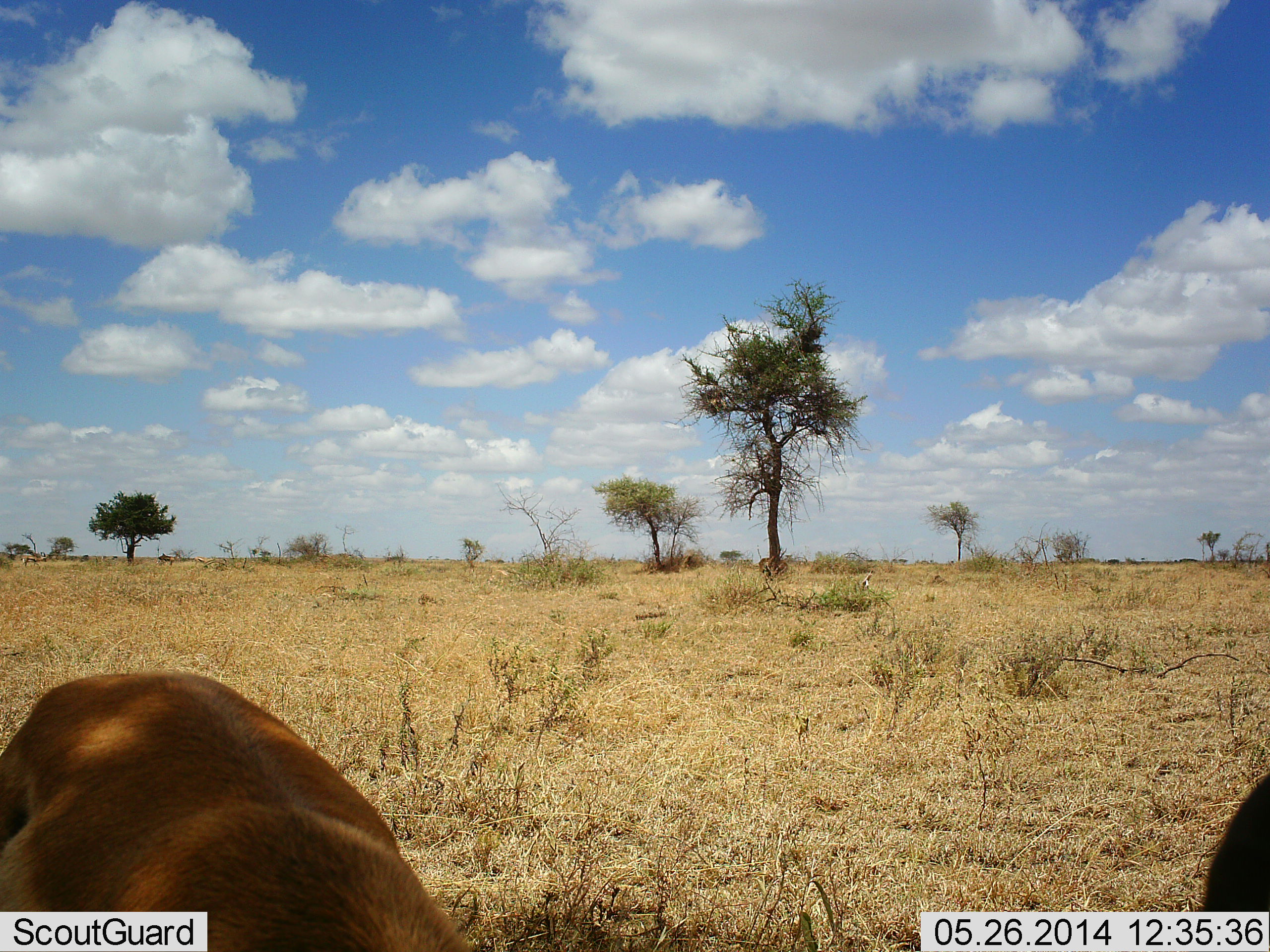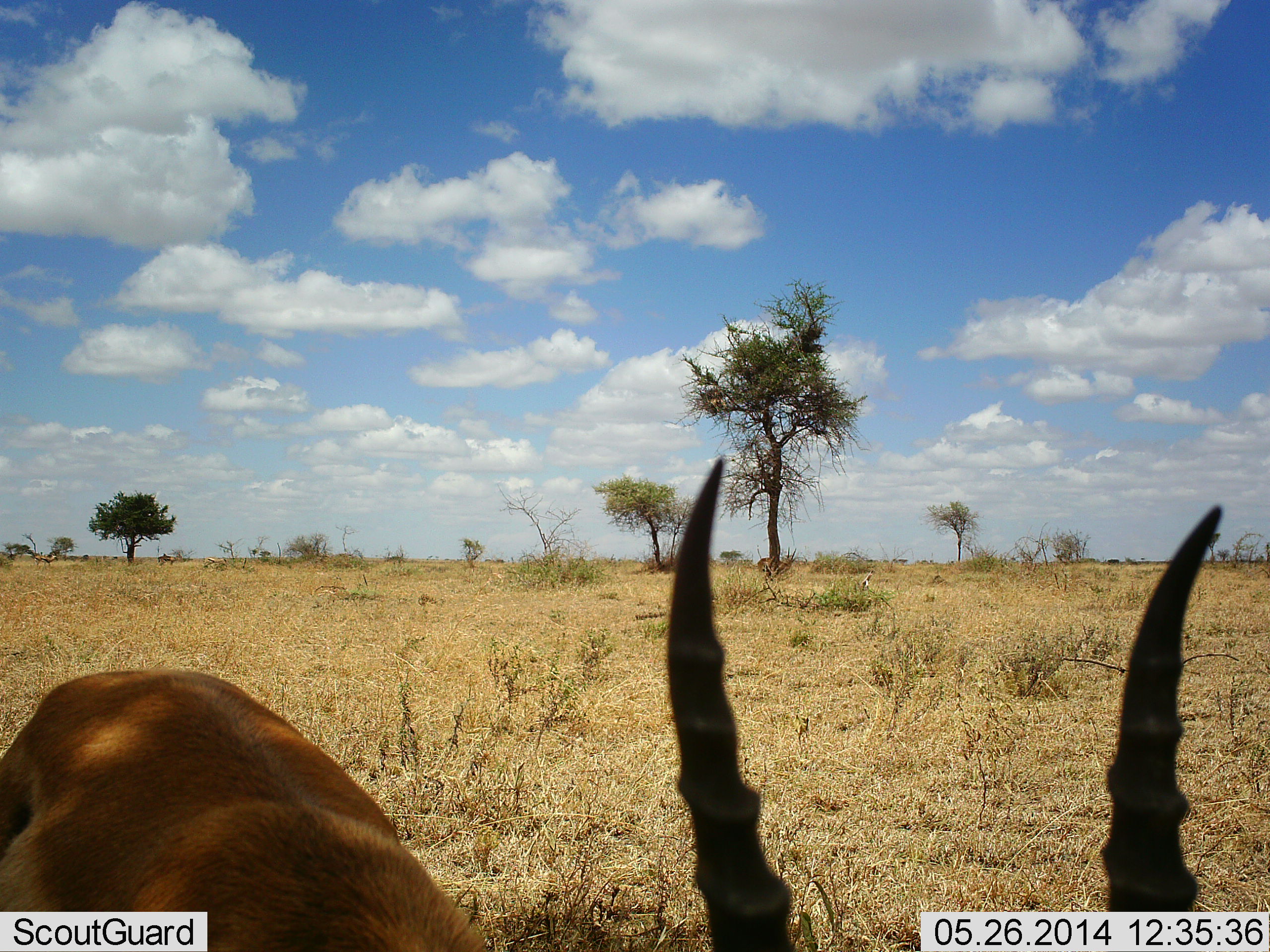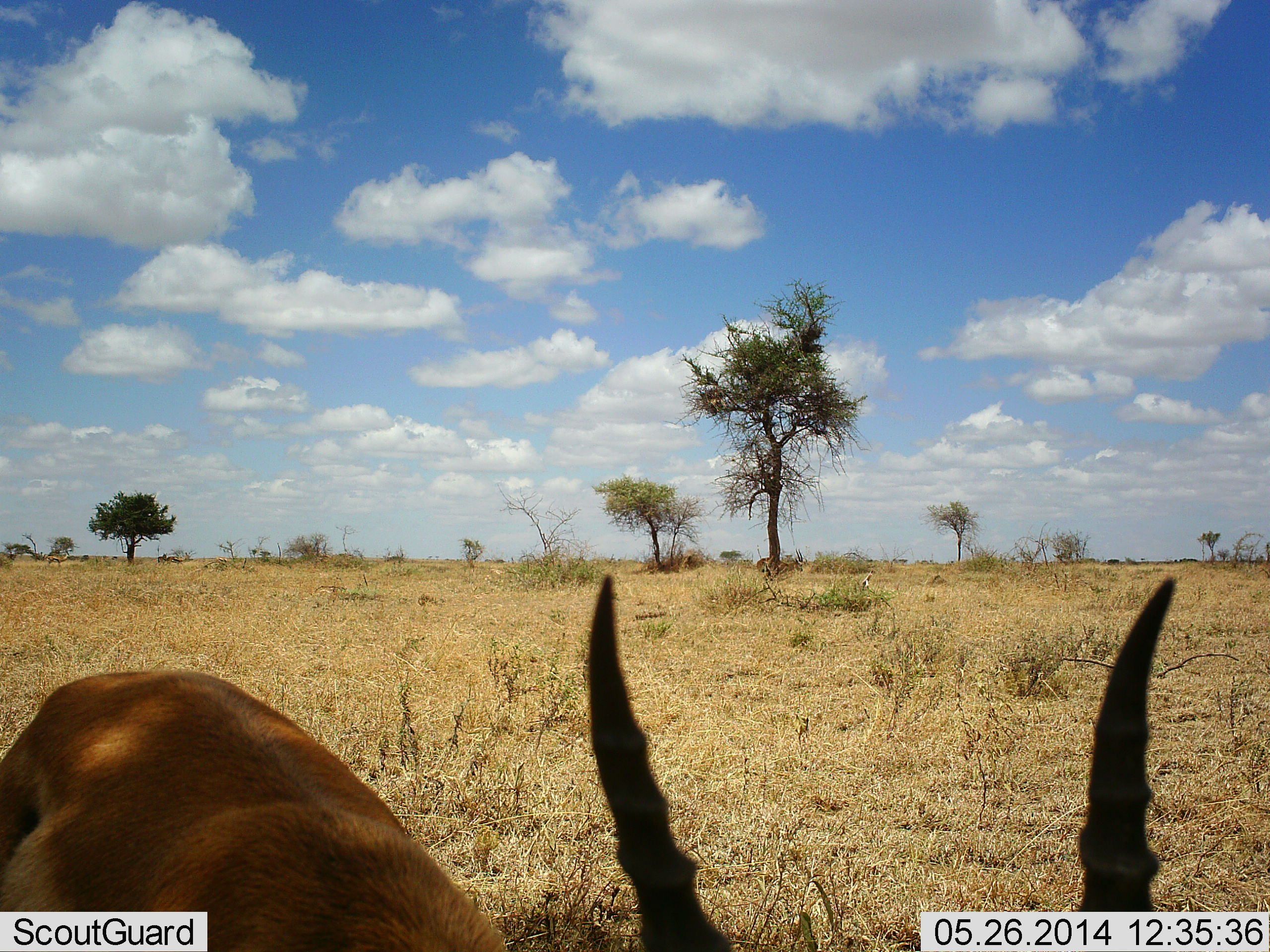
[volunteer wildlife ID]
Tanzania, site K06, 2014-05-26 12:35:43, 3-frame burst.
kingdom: Animalia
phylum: Chordata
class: Mammalia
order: Artiodactyla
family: Bovidae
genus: Eudorcas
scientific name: Eudorcas thomsonii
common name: thomson's gazelle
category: gazellethomsons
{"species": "gazellethomsons (thomson's gazelle) (Eudorcas thomsonii)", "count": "1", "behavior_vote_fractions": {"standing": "90%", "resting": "10%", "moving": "0%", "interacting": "10%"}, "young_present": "0%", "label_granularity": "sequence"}